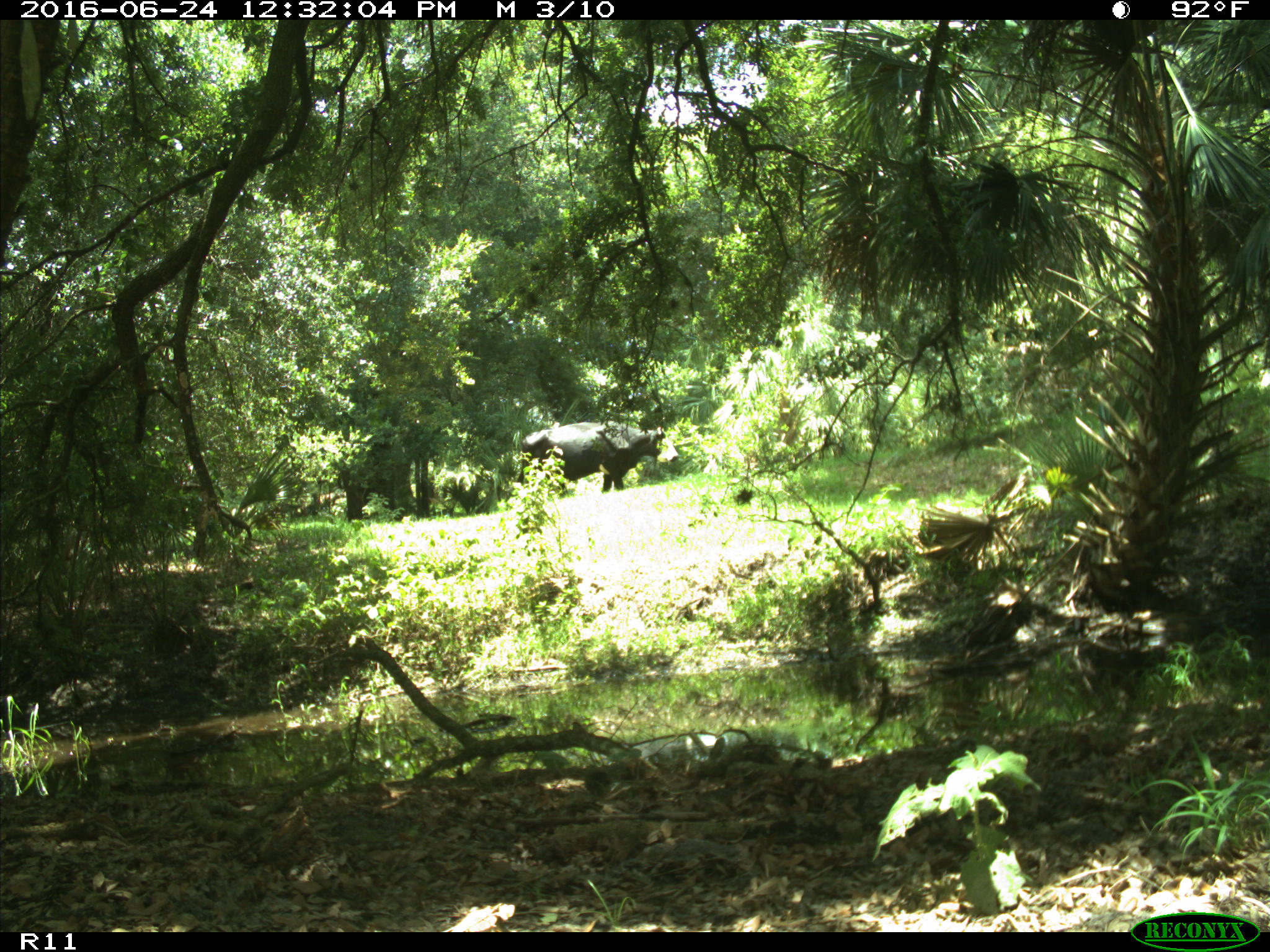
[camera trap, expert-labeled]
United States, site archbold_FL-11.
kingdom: Animalia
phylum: Chordata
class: Mammalia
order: Artiodactyla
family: Bovidae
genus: Bos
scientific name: Bos taurus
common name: domestic cow